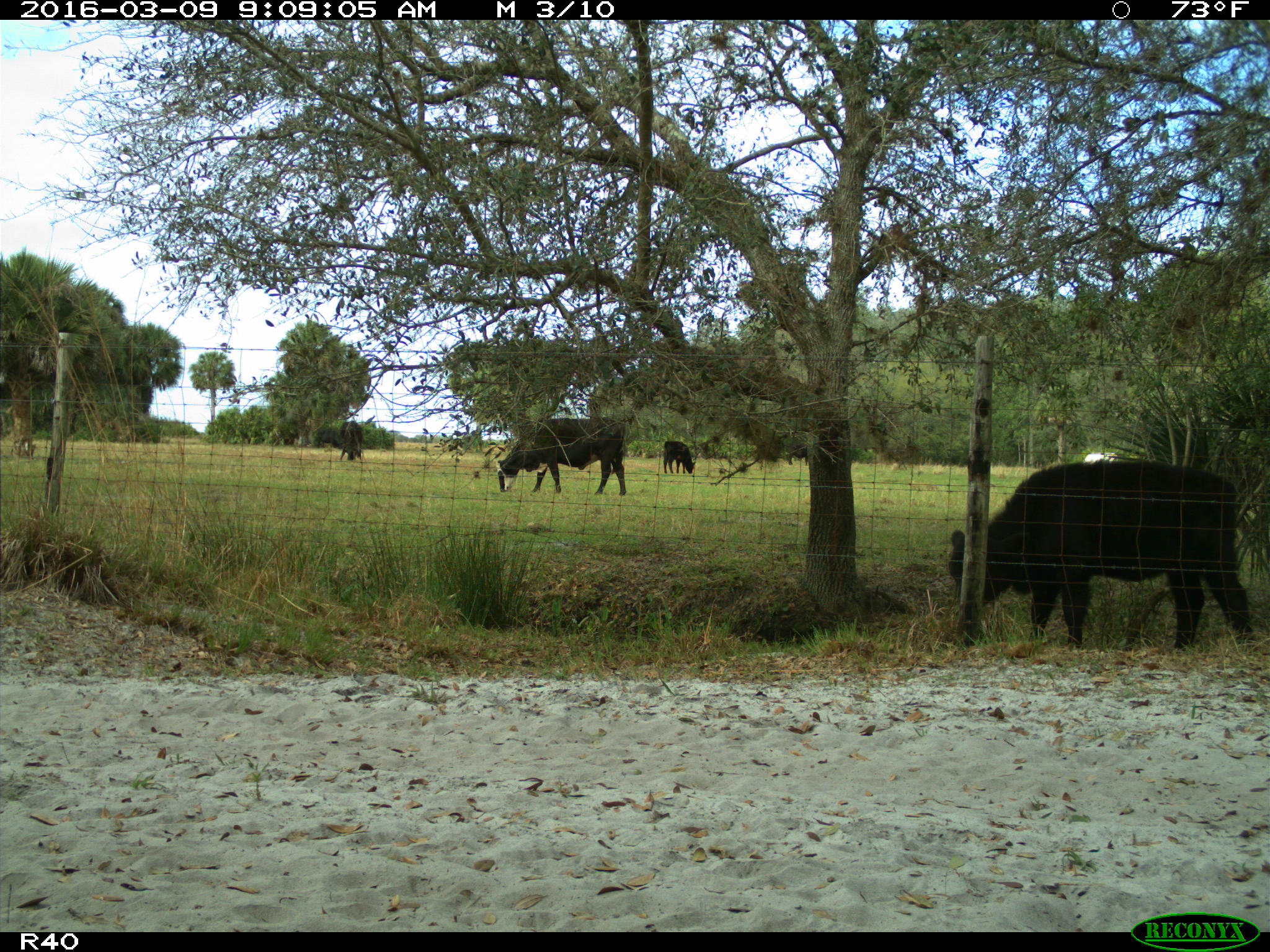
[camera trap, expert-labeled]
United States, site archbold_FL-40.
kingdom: Animalia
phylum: Chordata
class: Mammalia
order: Artiodactyla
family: Bovidae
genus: Bos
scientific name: Bos taurus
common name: domestic cow